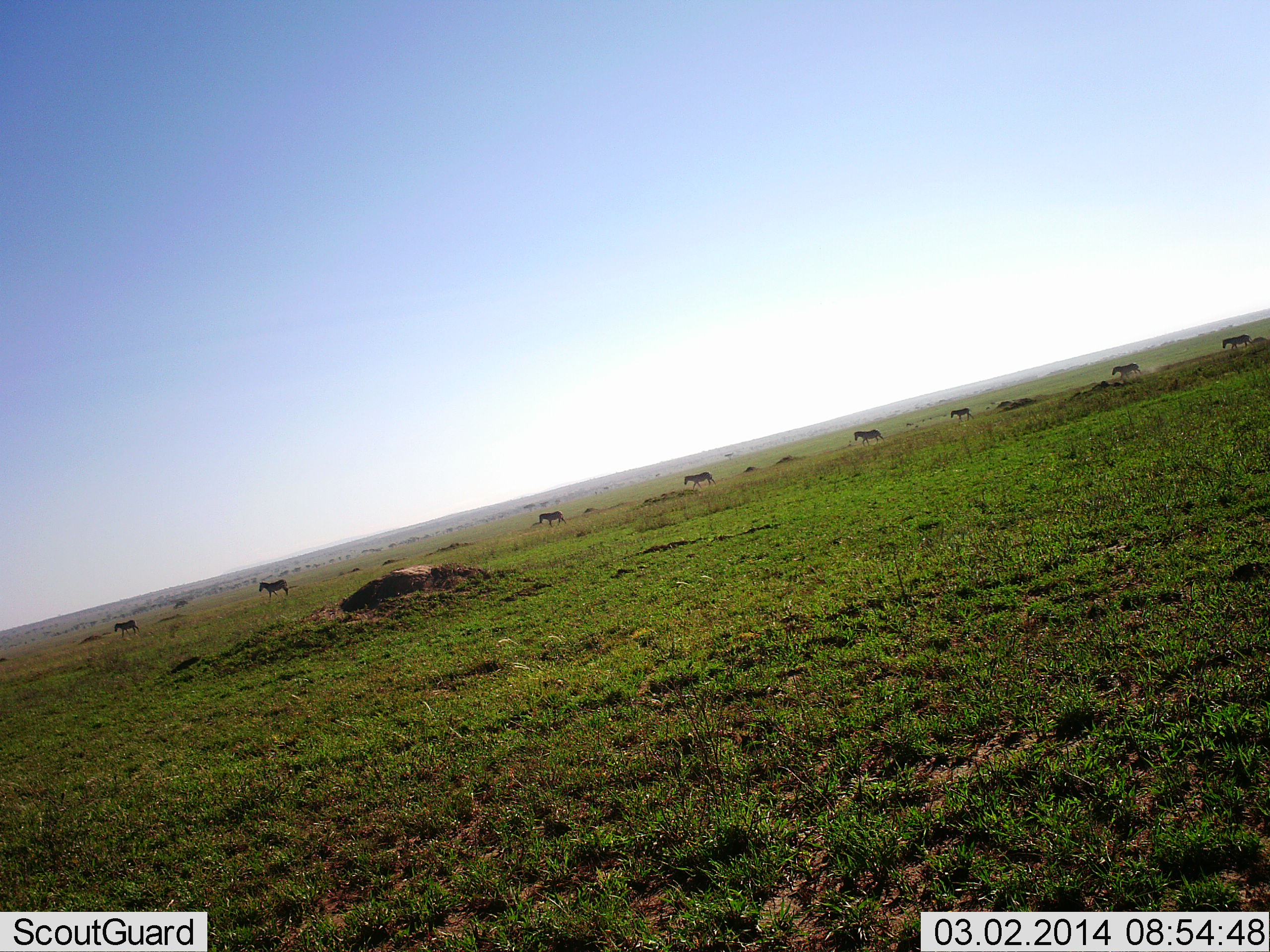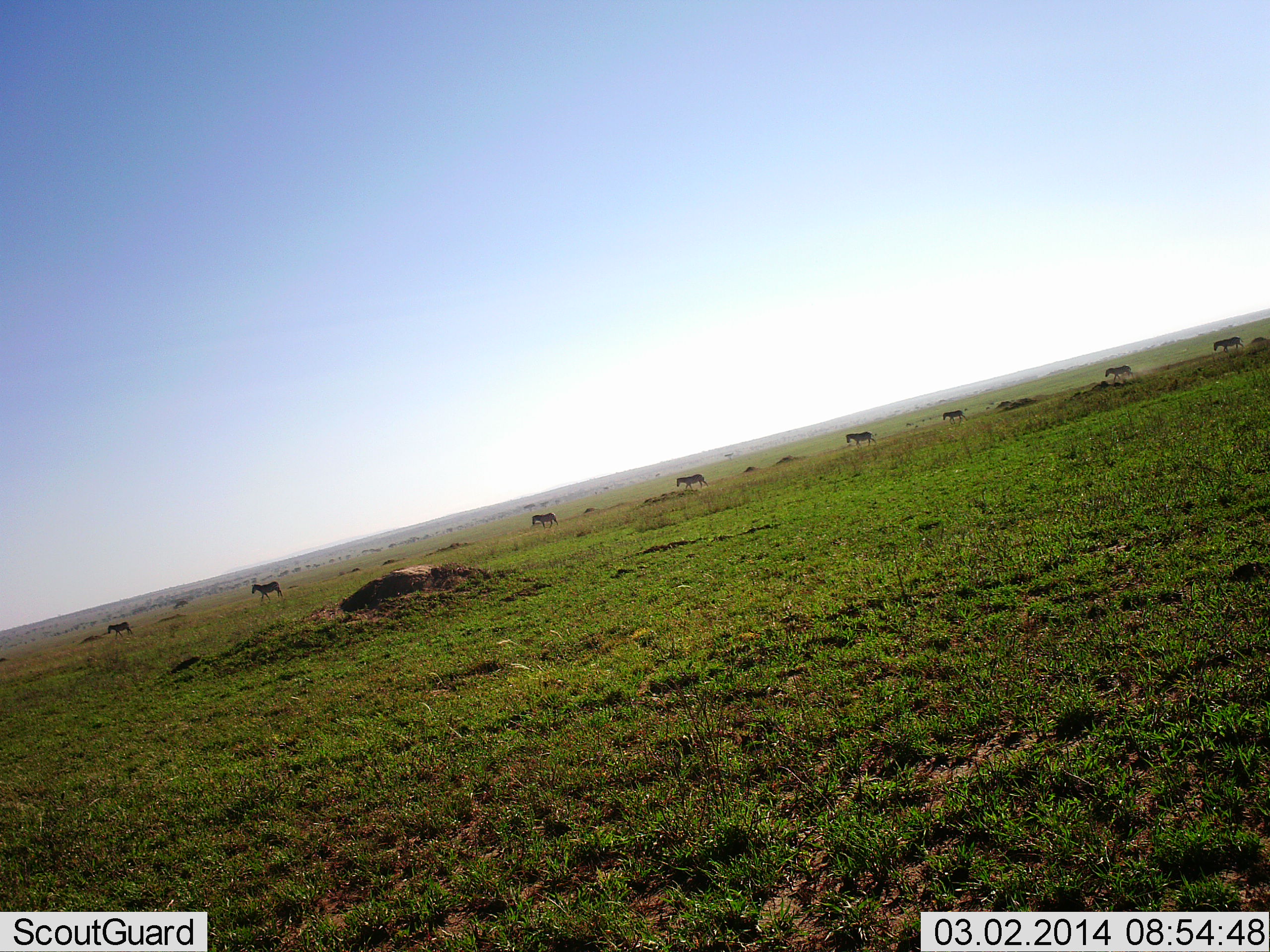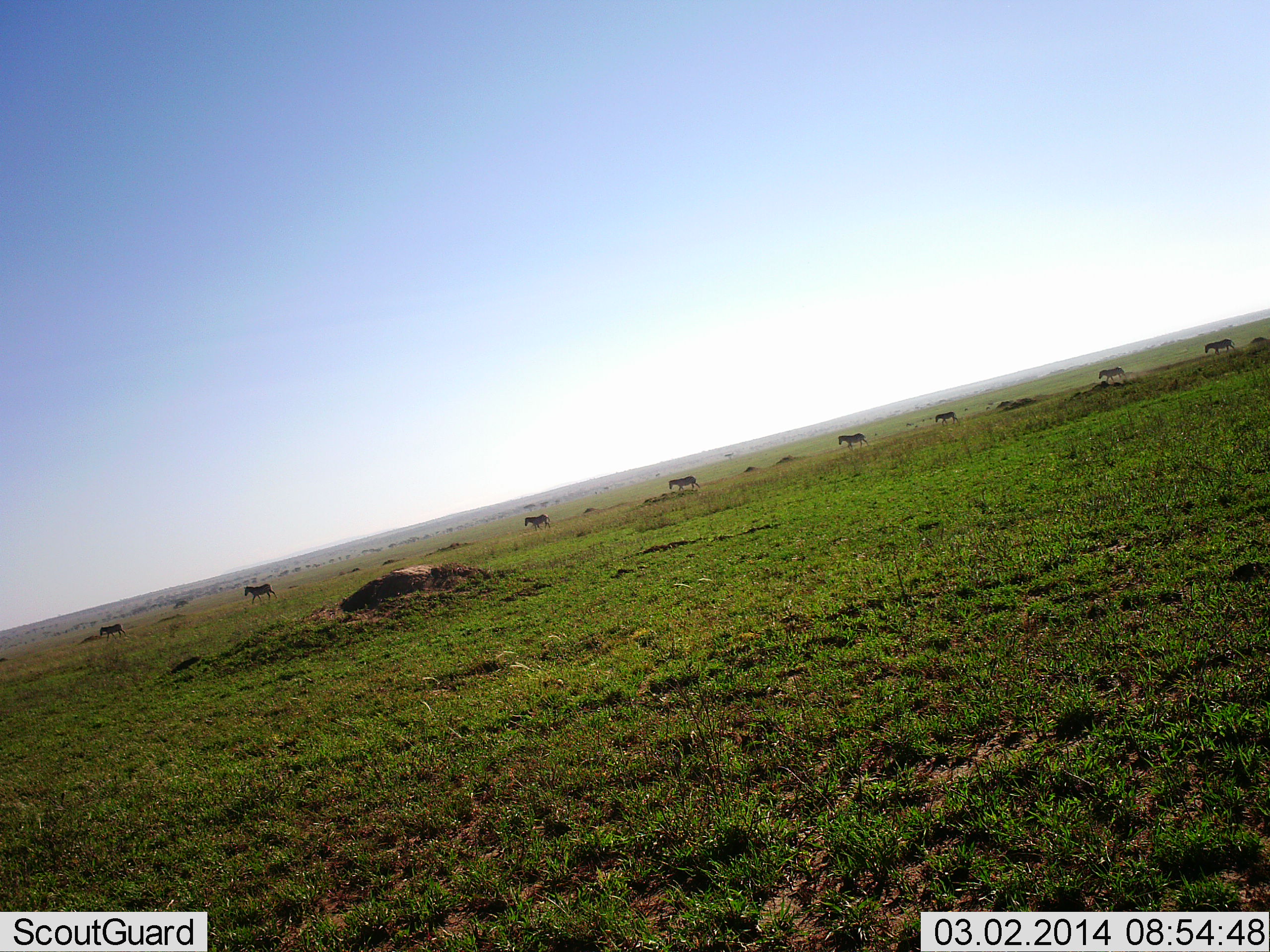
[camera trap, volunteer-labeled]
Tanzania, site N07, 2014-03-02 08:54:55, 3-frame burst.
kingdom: Animalia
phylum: Chordata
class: Mammalia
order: Perissodactyla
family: Equidae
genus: Equus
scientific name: Equus quagga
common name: plains zebra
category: zebra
Zebra (plains zebra) (Equus quagga), count 8. Behavior (volunteer vote fractions): standing 10%, resting 0%, moving 100%, interacting 0%. Young present (vote fraction): 10%. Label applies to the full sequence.